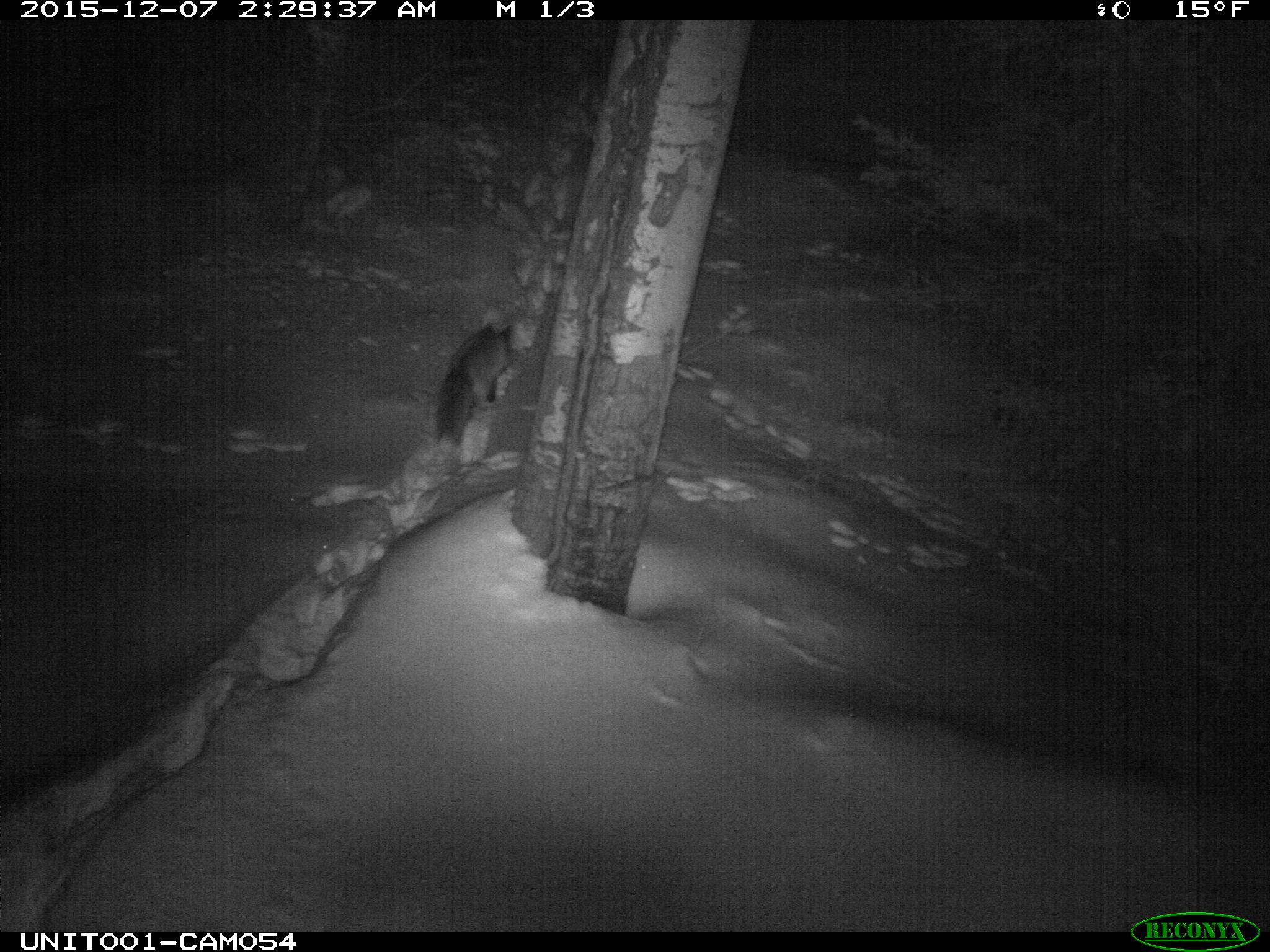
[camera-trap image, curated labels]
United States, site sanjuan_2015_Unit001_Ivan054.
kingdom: Animalia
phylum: Chordata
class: Mammalia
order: Carnivora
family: Canidae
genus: Vulpes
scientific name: Vulpes vulpes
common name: red fox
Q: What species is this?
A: Vulpes vulpes (red fox).